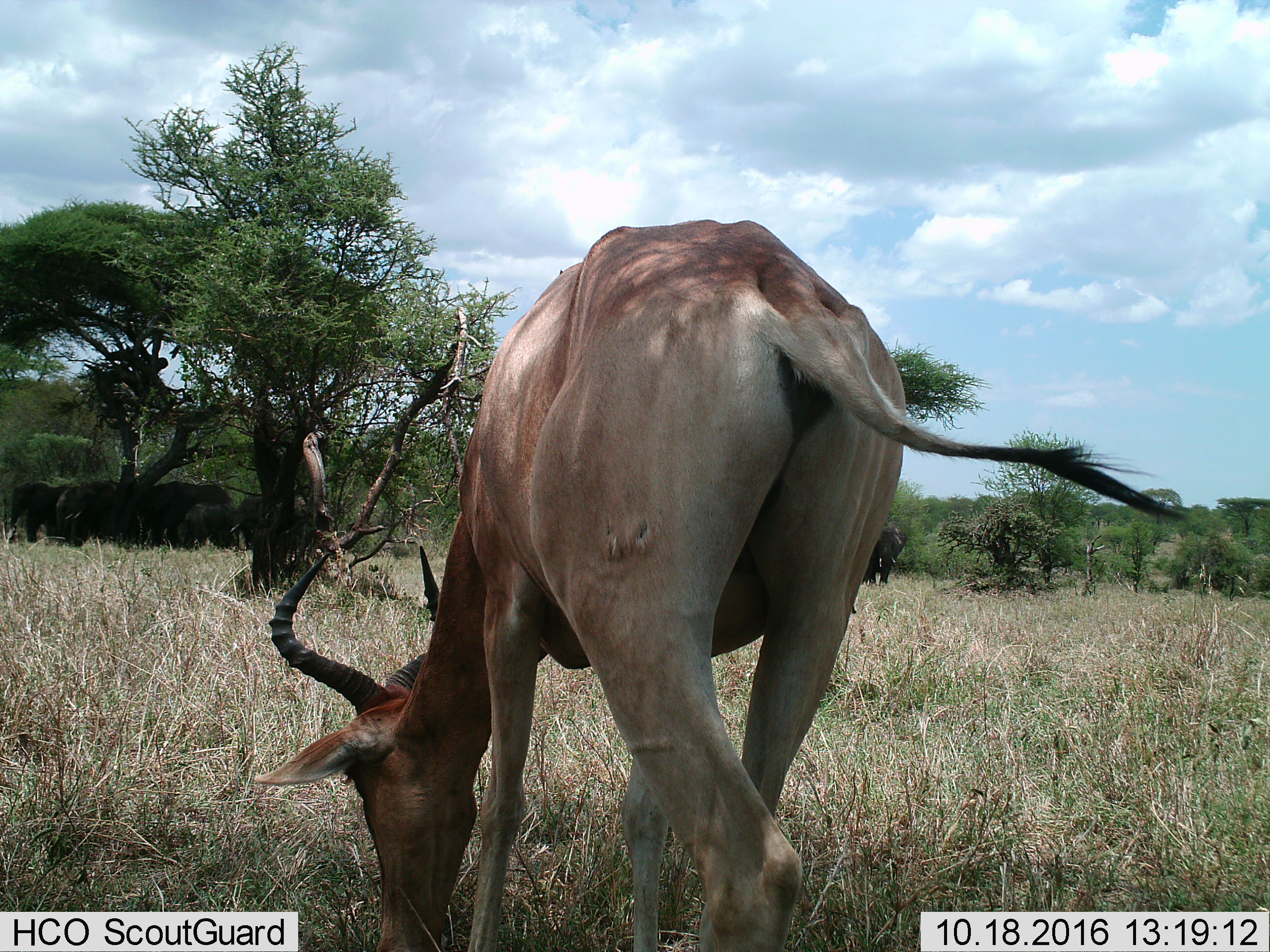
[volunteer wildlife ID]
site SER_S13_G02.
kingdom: Animalia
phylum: Chordata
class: Mammalia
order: Proboscidea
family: Elephantidae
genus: Loxodonta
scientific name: Loxodonta africana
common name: african bush elephant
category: elephant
Elephant (african bush elephant) (Loxodonta africana), count 6. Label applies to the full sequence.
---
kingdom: Animalia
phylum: Chordata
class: Mammalia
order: Artiodactyla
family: Bovidae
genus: Alcelaphus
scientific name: Alcelaphus buselaphus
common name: hartebeest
Hartebeest (Alcelaphus buselaphus), count 1. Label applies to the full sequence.